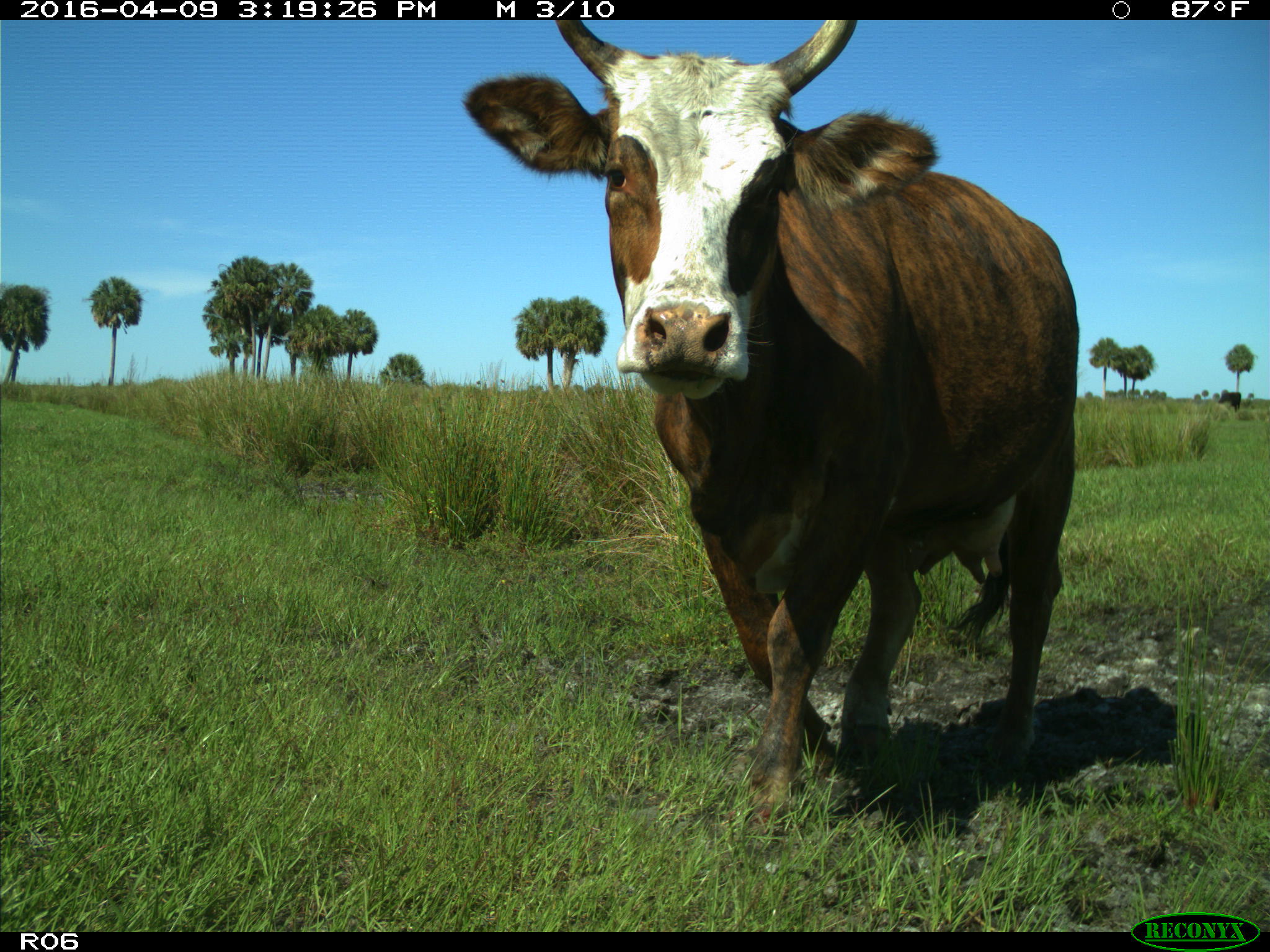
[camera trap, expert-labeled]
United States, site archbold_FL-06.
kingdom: Animalia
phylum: Chordata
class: Mammalia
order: Artiodactyla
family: Bovidae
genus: Bos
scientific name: Bos taurus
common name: domestic cow